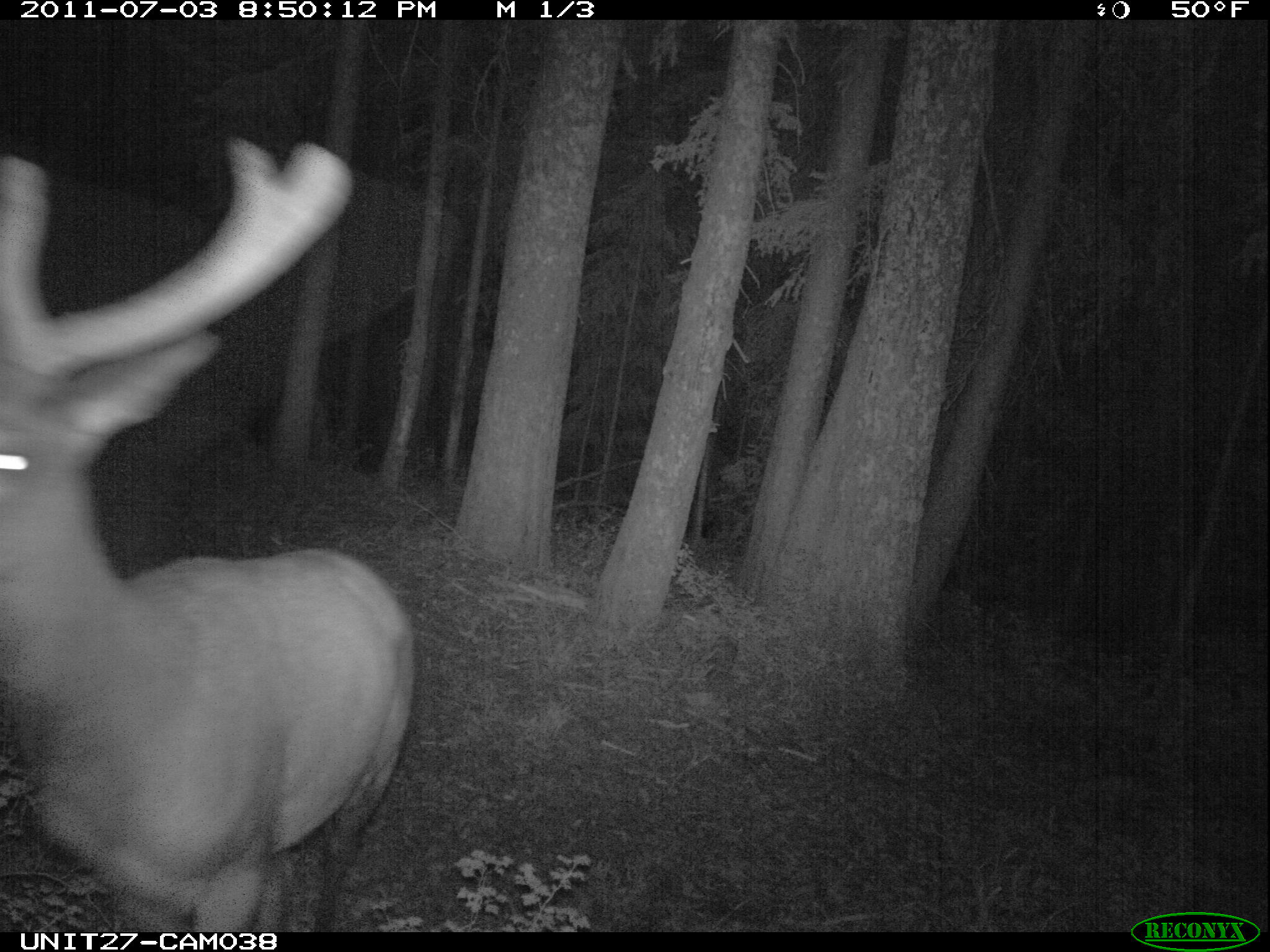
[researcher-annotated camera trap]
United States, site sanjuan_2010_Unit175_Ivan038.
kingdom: Animalia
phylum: Chordata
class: Mammalia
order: Artiodactyla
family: Cervidae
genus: Cervus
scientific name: Cervus elaphus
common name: red deer